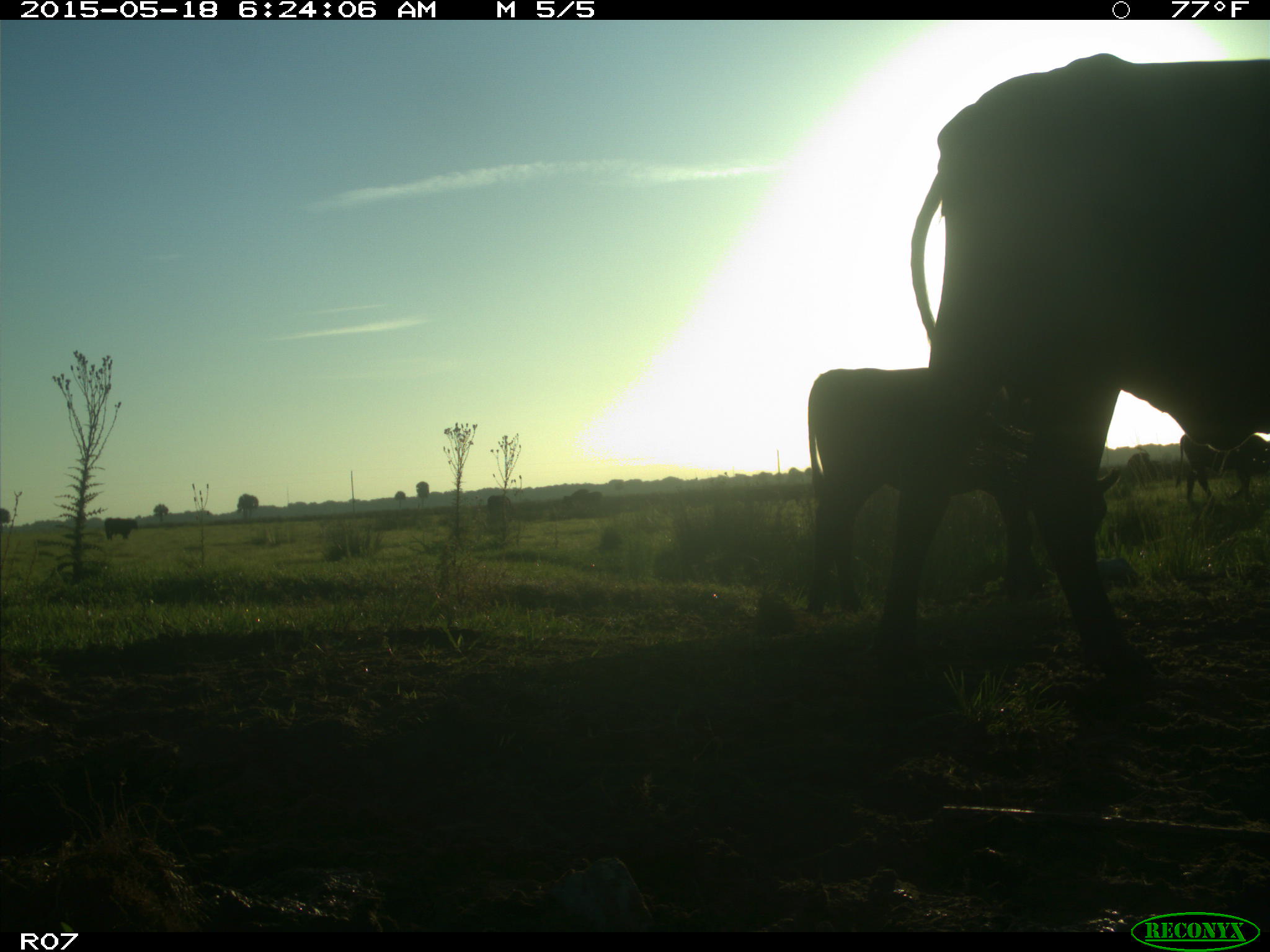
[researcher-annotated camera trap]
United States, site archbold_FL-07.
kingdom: Animalia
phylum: Chordata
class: Mammalia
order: Artiodactyla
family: Bovidae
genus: Bos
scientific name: Bos taurus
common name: domestic cow